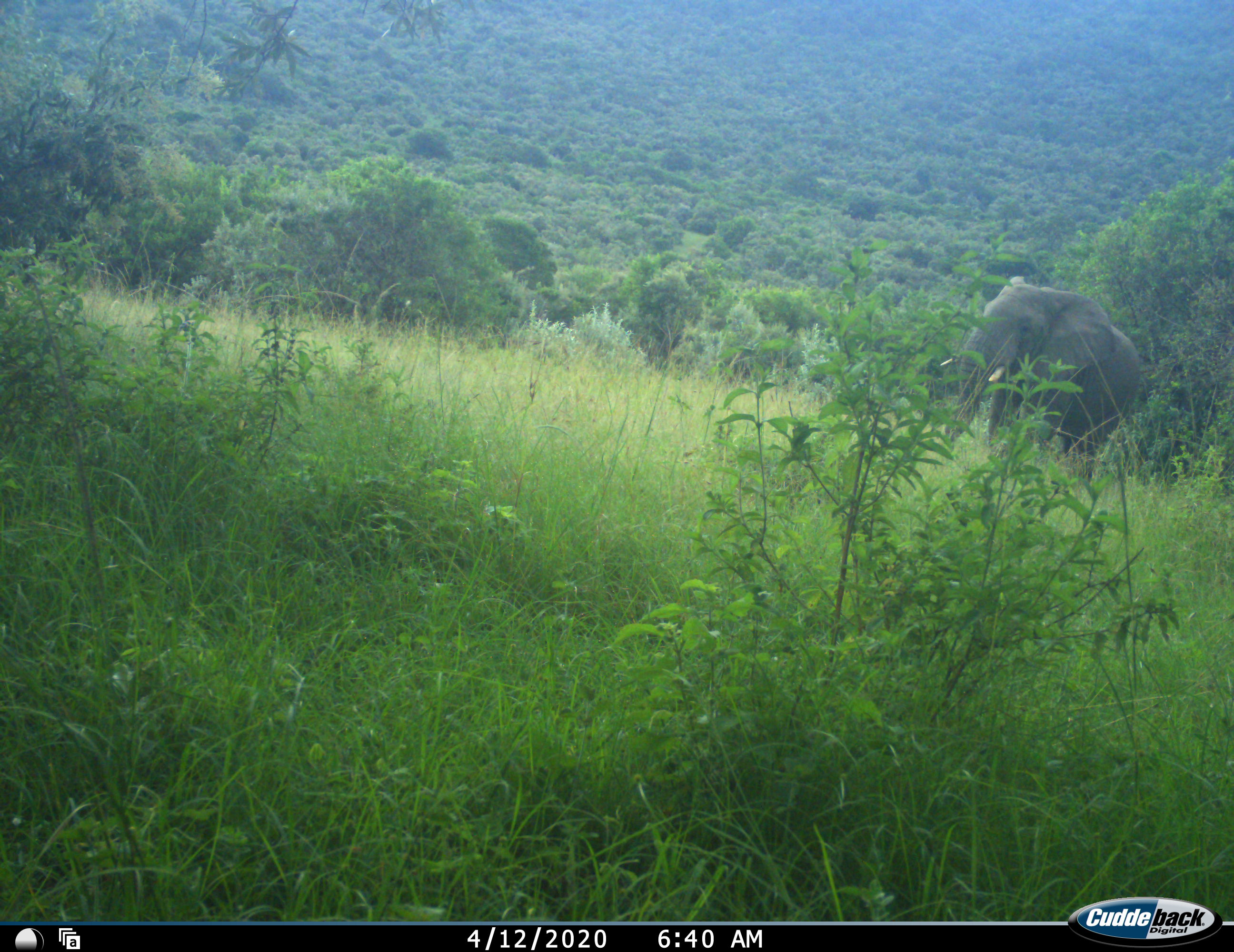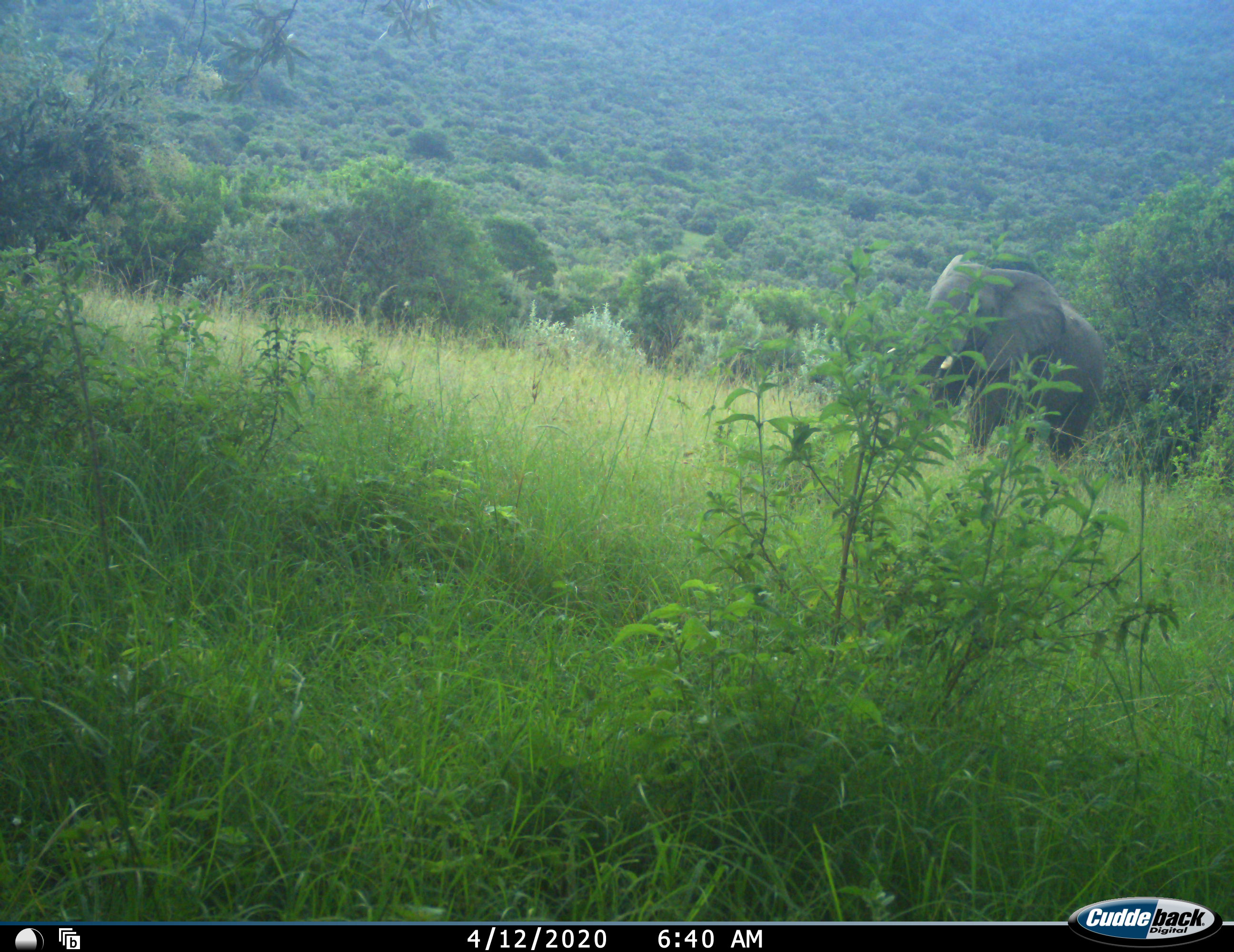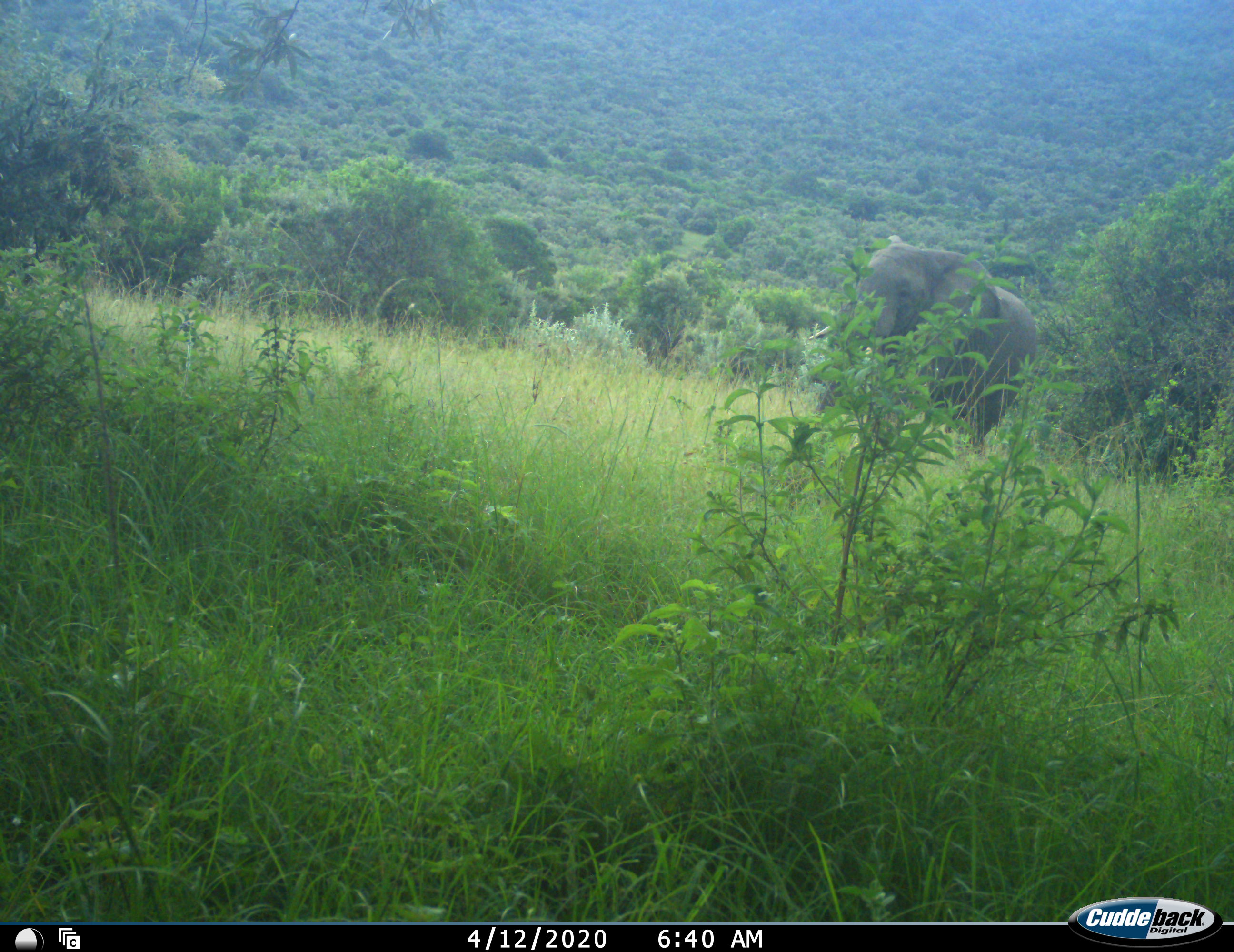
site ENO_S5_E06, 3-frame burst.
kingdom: Animalia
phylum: Chordata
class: Mammalia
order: Proboscidea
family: Elephantidae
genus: Loxodonta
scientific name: Loxodonta africana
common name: african bush elephant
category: elephant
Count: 1.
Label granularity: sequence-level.